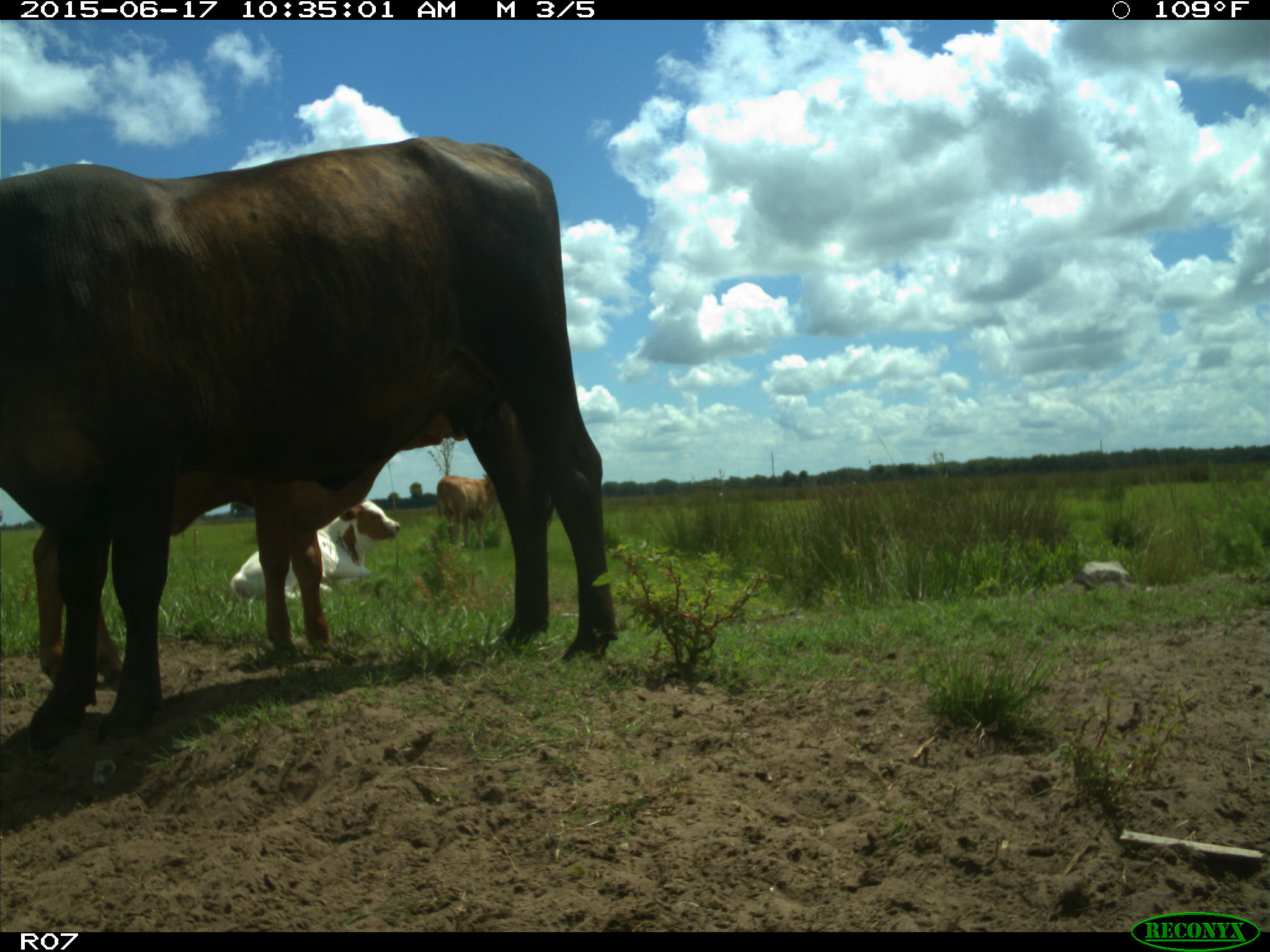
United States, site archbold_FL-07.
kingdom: Animalia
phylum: Chordata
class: Mammalia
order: Artiodactyla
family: Bovidae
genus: Bos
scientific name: Bos taurus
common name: domestic cow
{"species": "Bos taurus (domestic cow)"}